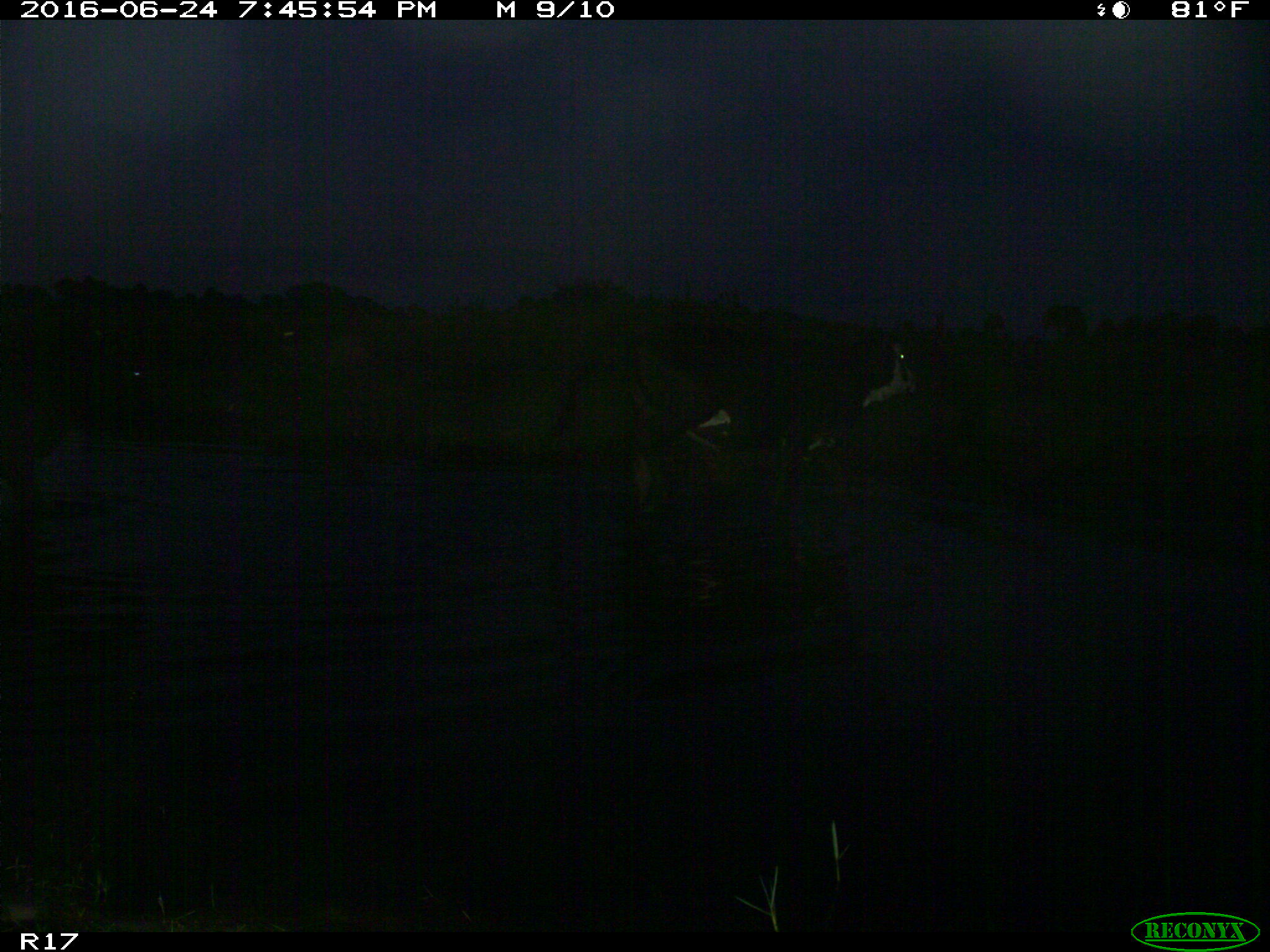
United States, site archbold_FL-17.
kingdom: Animalia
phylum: Chordata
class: Mammalia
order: Artiodactyla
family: Bovidae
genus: Bos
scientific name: Bos taurus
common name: domestic cow